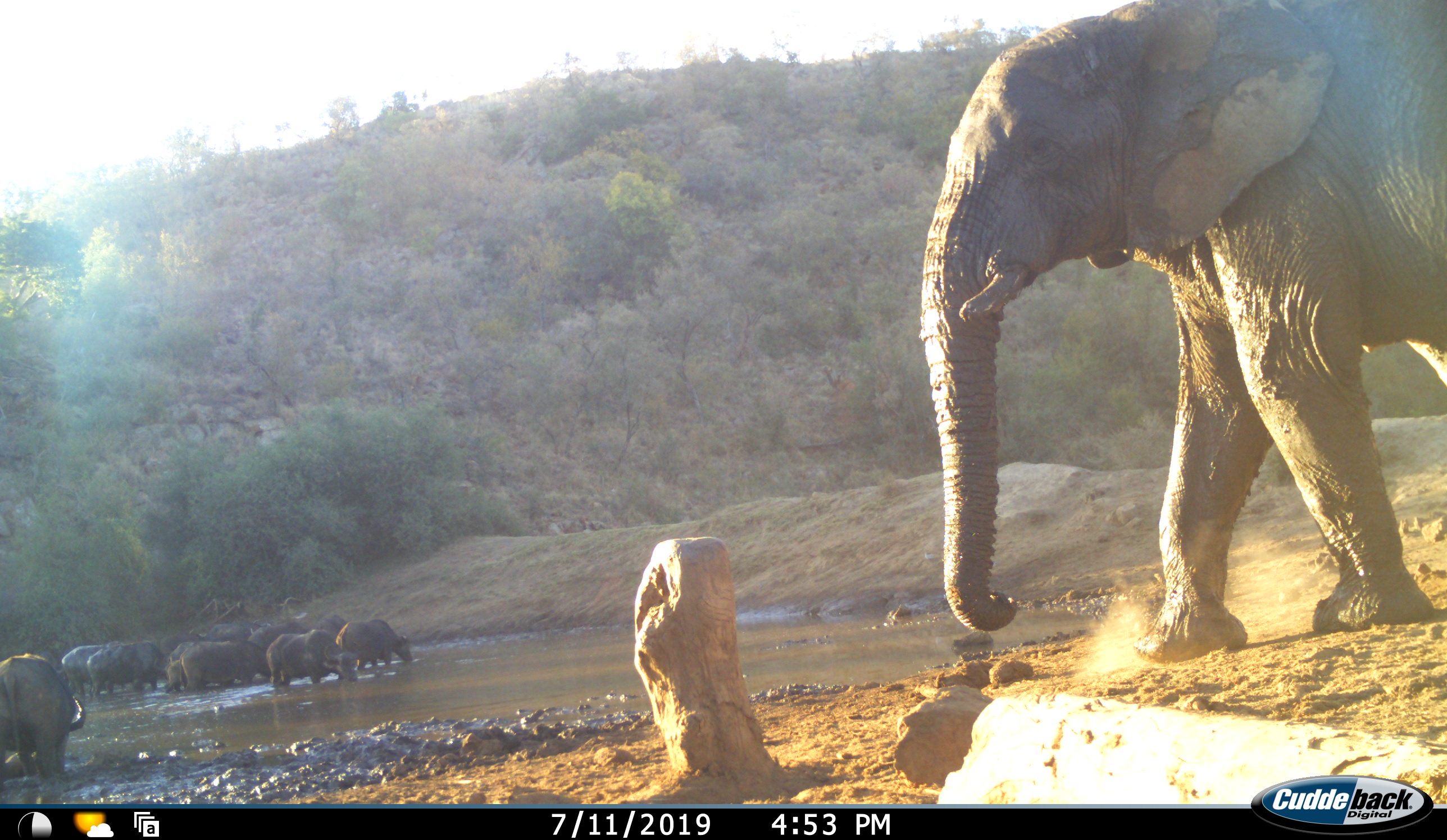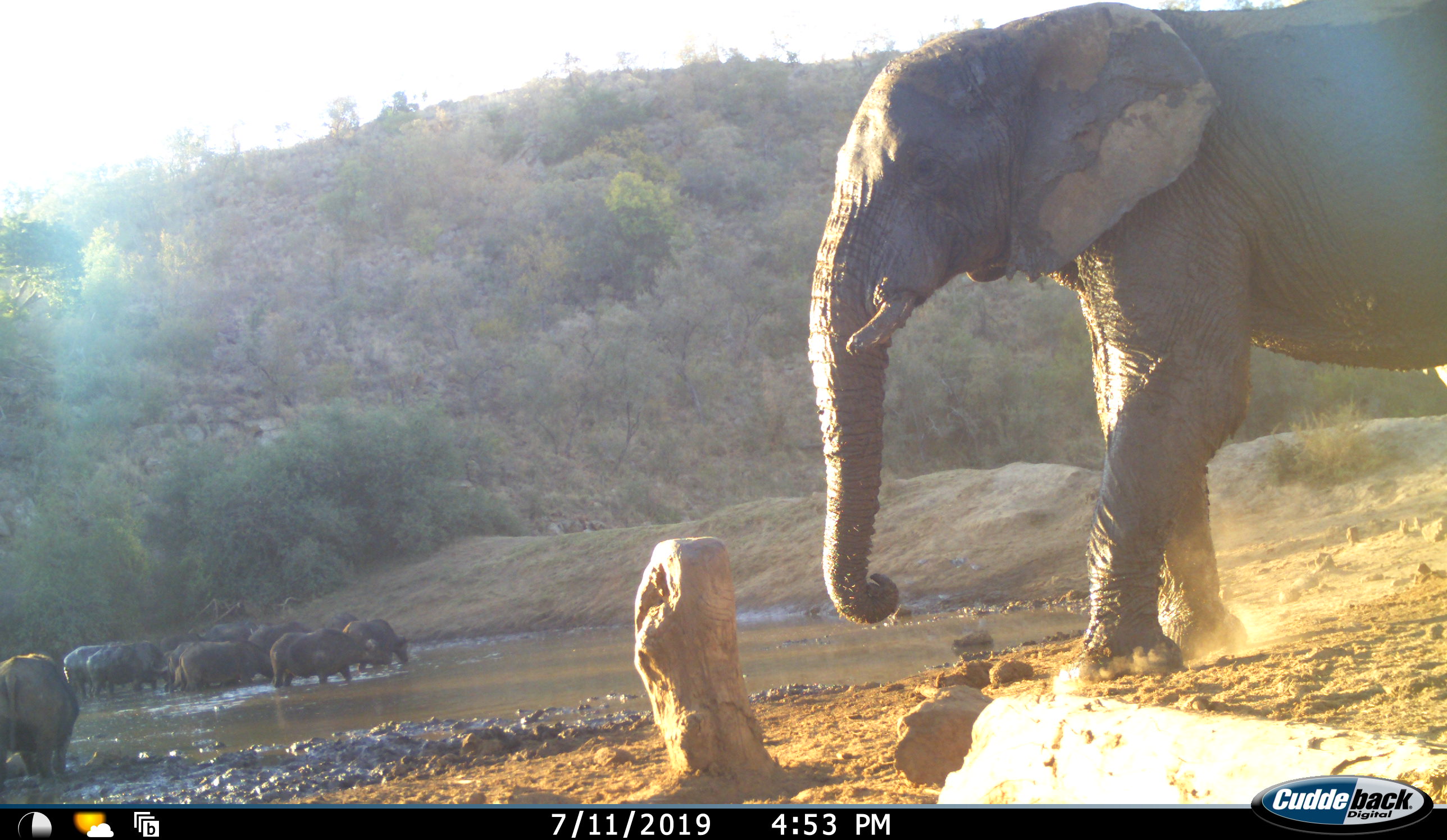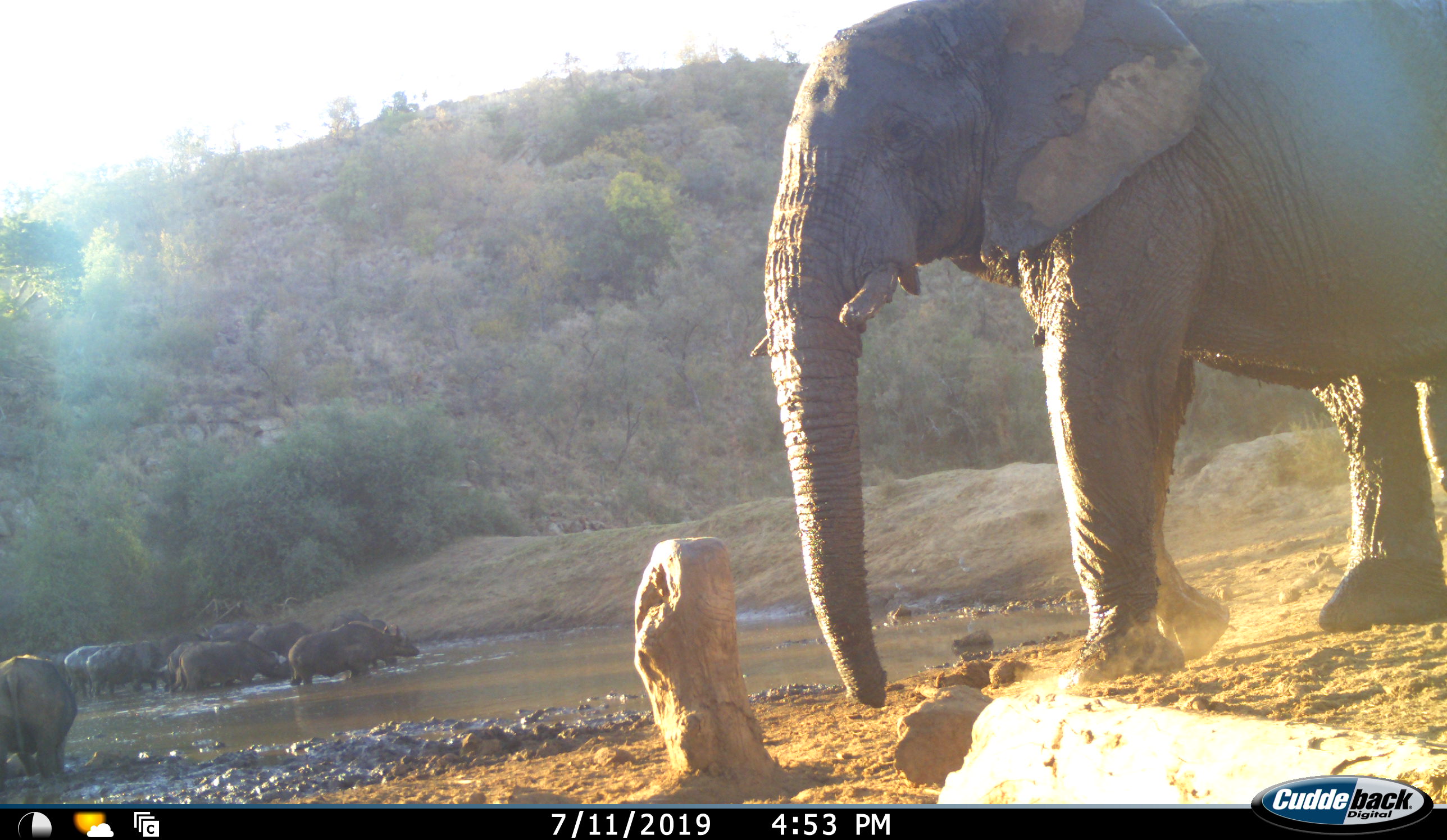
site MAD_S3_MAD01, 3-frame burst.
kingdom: Animalia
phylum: Chordata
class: Mammalia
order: Artiodactyla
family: Bovidae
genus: Syncerus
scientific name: Syncerus caffer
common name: african buffalo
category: buffalo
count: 11-50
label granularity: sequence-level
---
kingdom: Animalia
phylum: Chordata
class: Mammalia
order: Proboscidea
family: Elephantidae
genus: Loxodonta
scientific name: Loxodonta africana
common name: african bush elephant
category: elephant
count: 1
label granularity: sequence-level